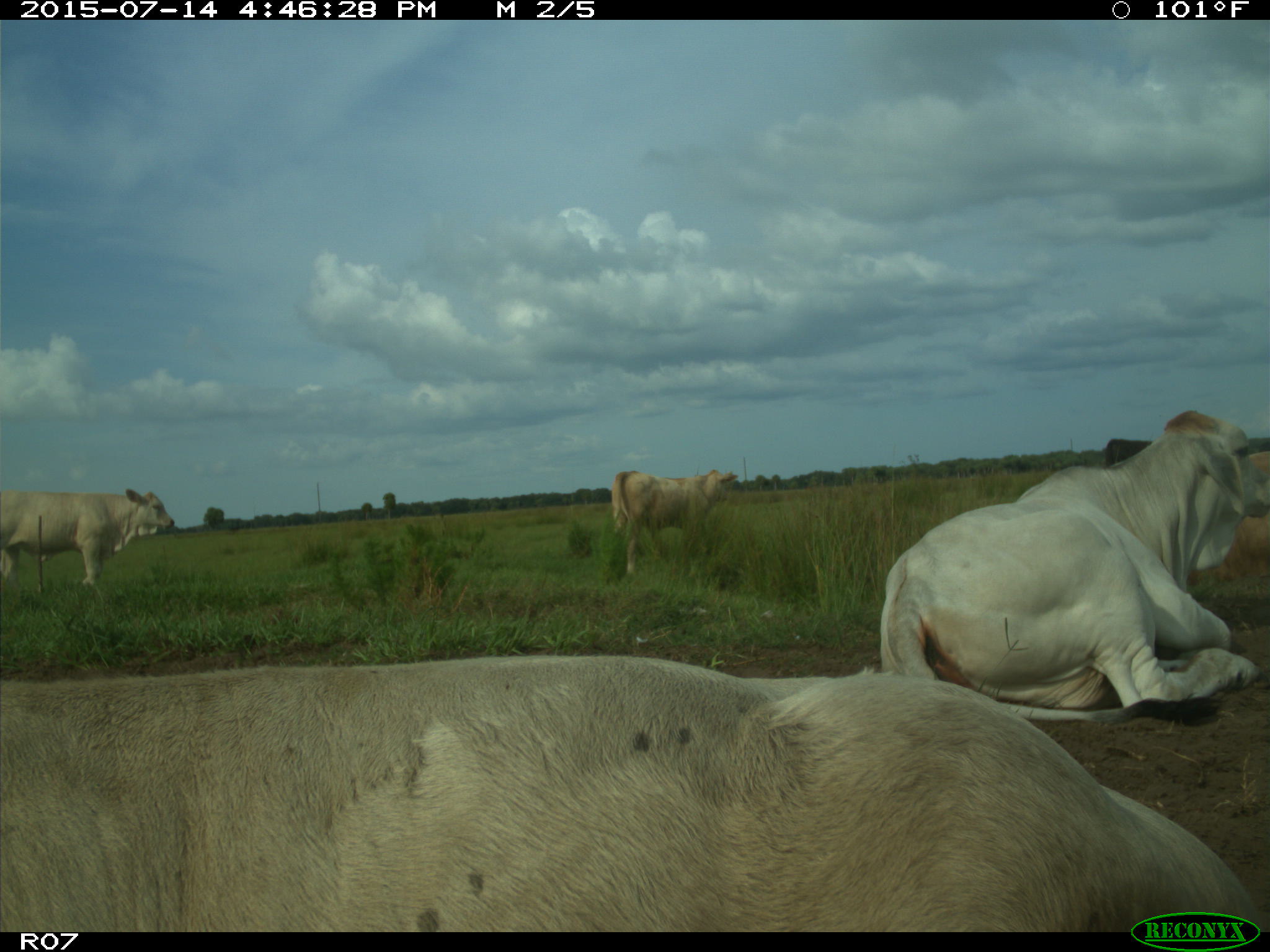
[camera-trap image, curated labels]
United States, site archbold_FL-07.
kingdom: Animalia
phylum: Chordata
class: Mammalia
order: Artiodactyla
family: Bovidae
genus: Bos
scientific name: Bos taurus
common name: domestic cow